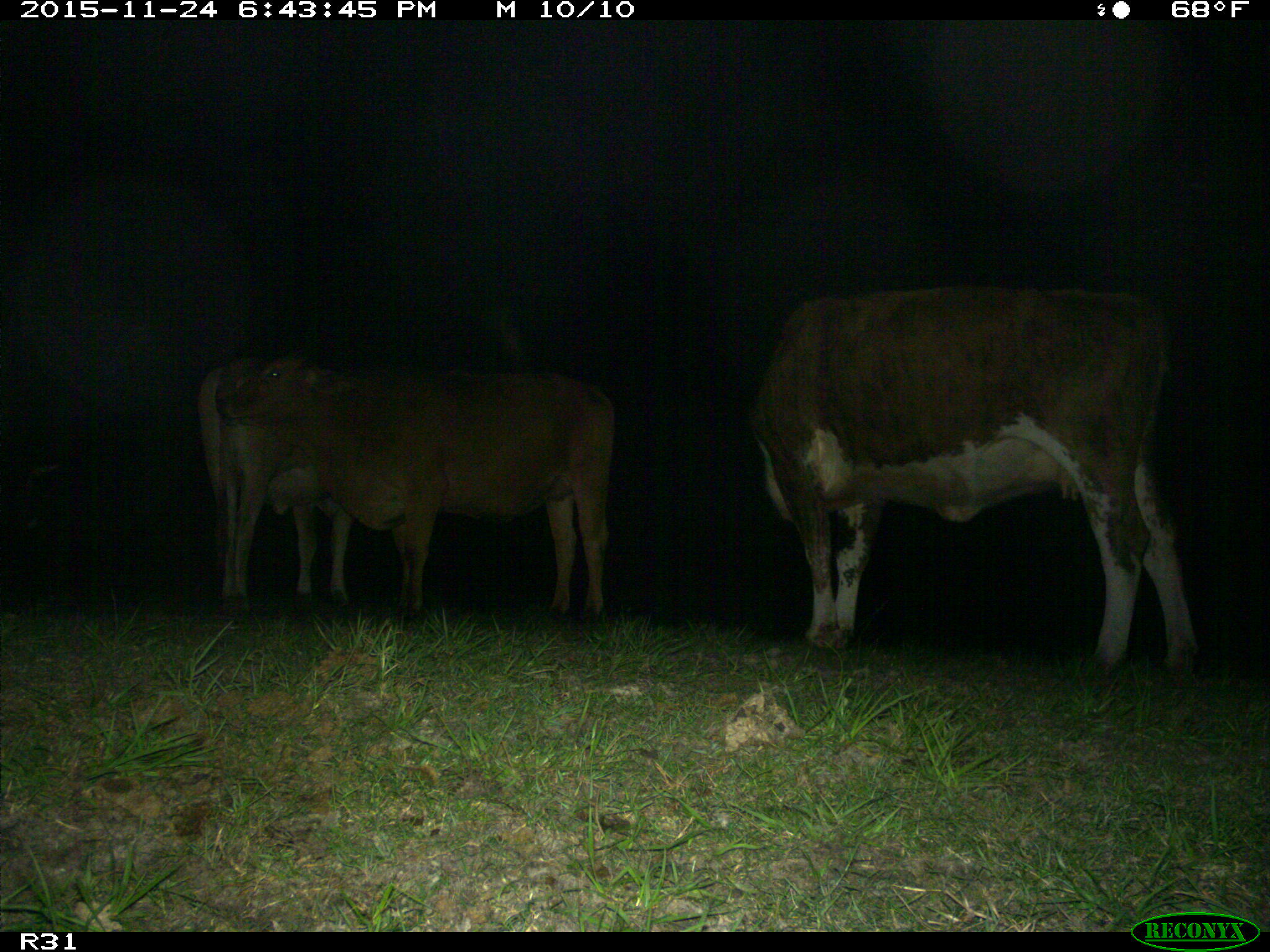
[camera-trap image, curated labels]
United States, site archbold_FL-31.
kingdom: Animalia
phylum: Chordata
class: Mammalia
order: Artiodactyla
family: Bovidae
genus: Bos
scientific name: Bos taurus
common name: domestic cow